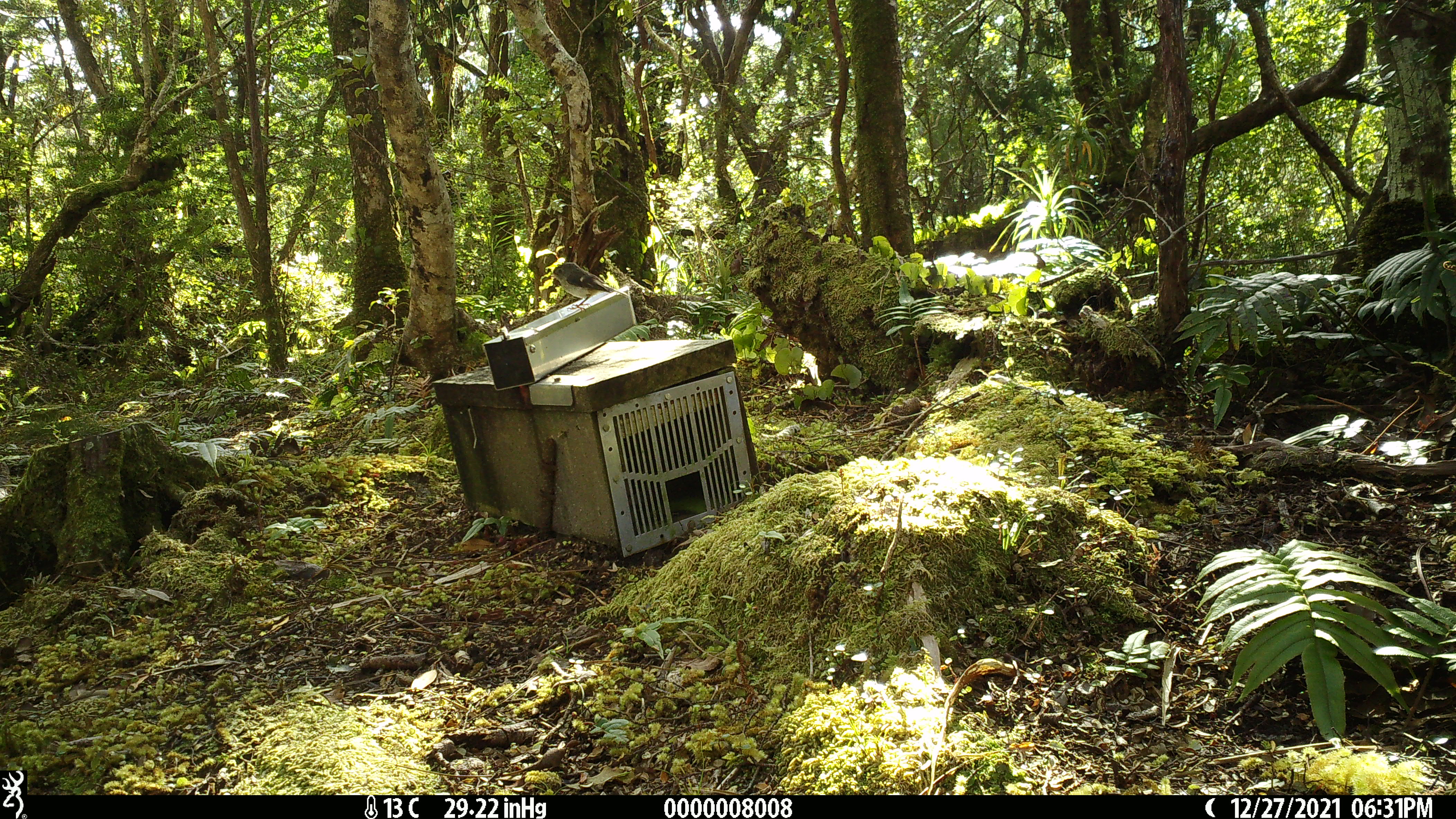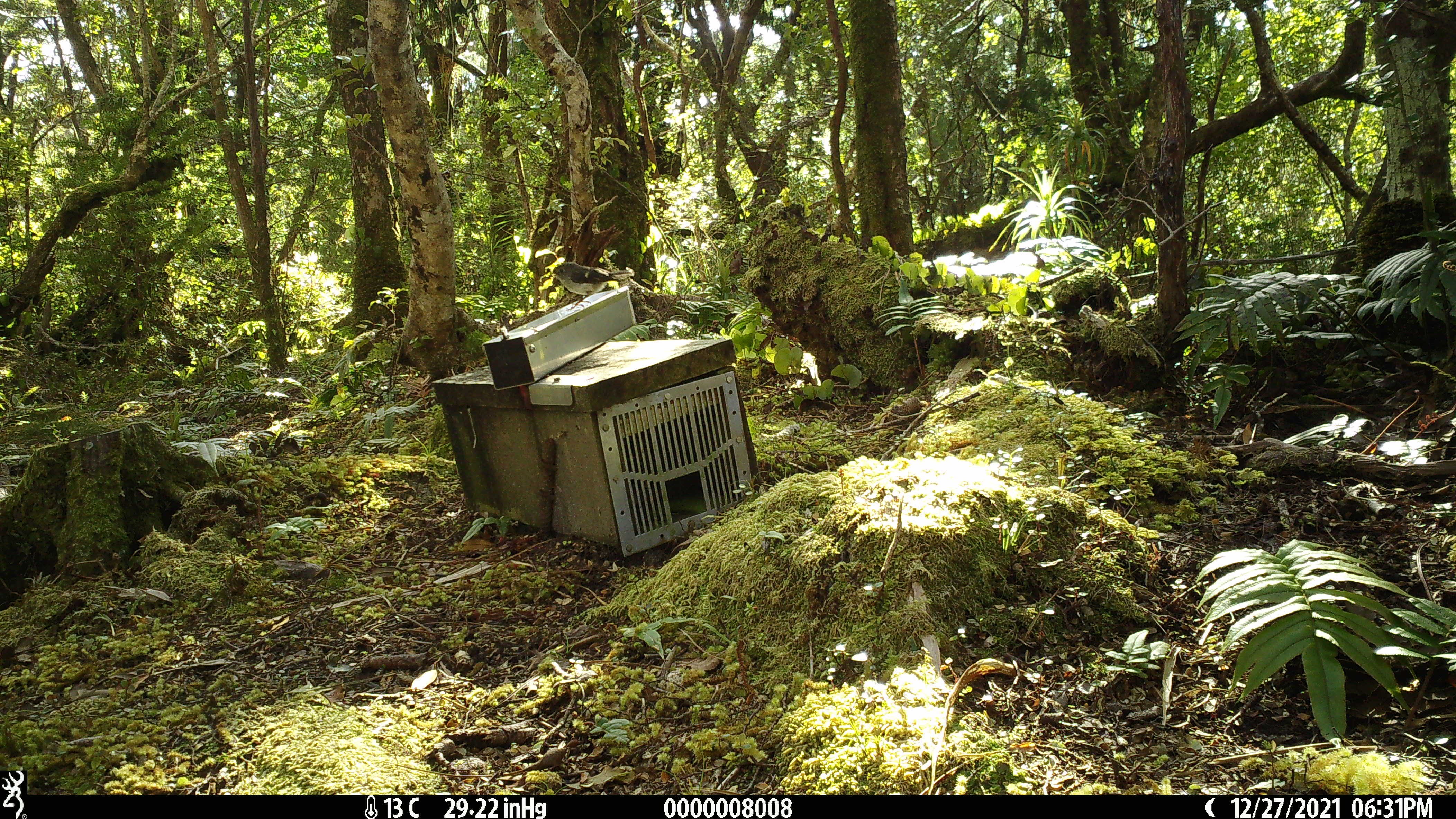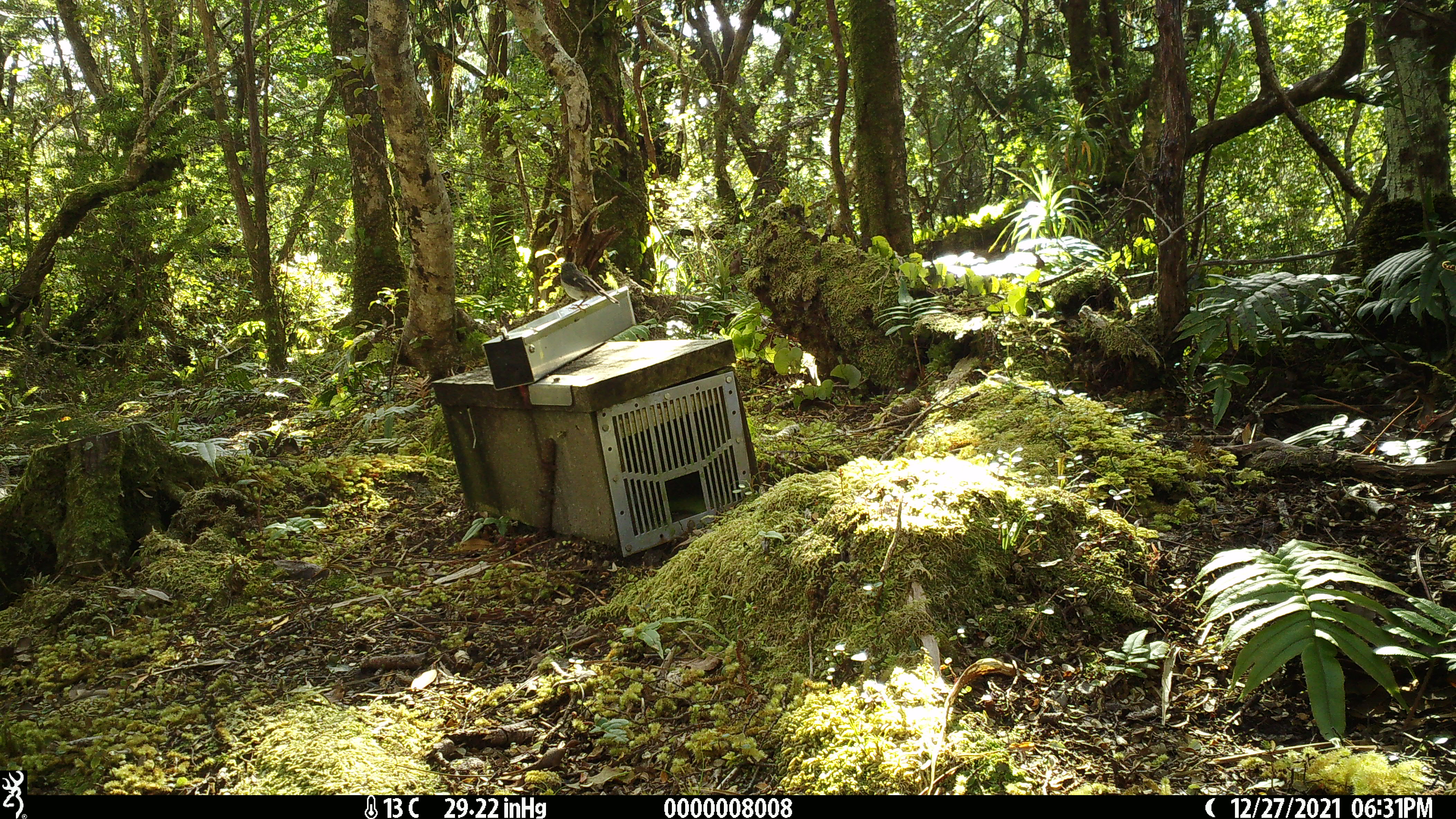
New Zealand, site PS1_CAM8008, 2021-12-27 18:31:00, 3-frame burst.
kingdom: Animalia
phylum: Chordata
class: Aves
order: Passeriformes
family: Petroicidae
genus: Petroica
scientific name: Petroica macrocephala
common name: tomtit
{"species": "tomtit (Petroica macrocephala)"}